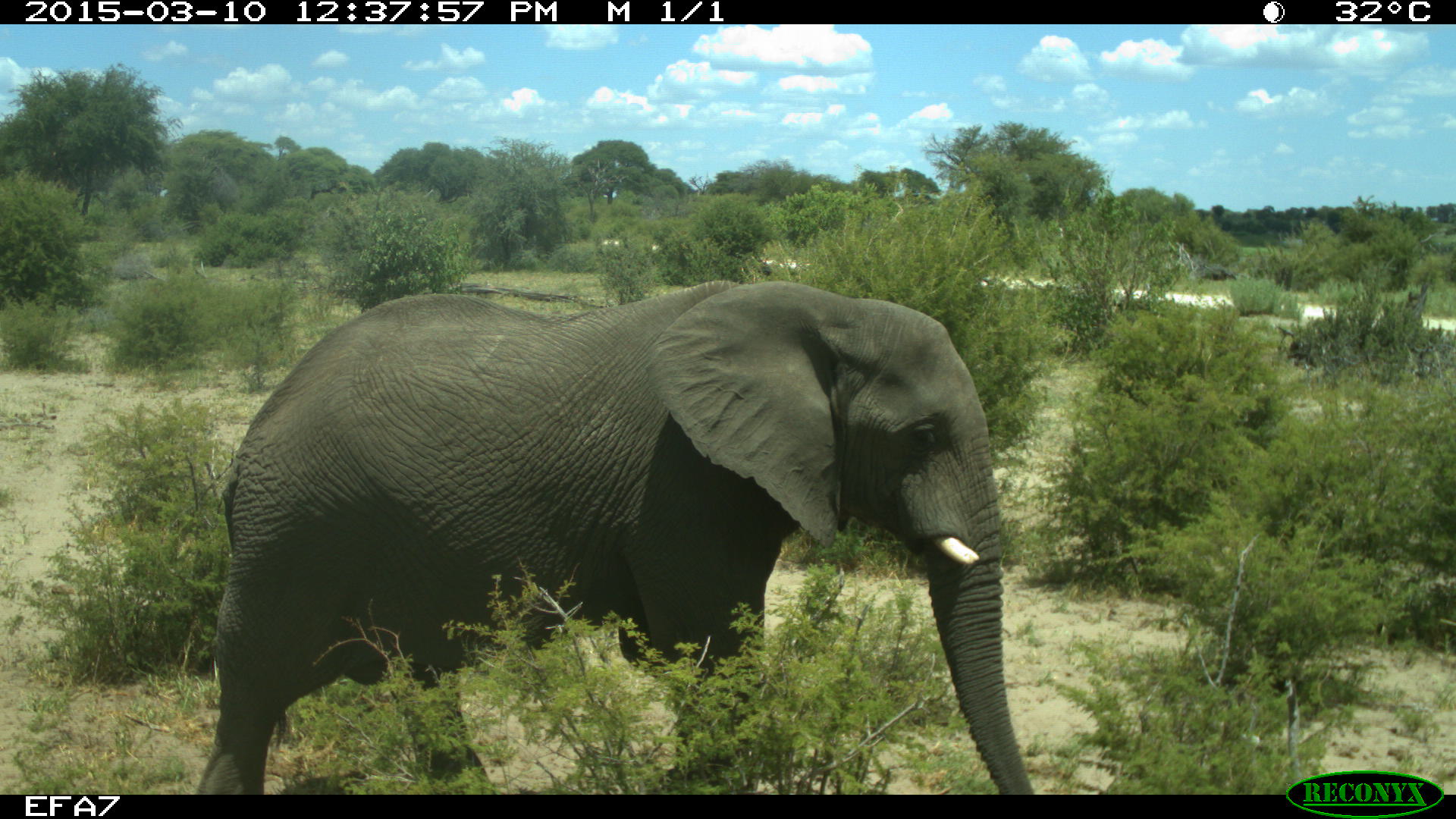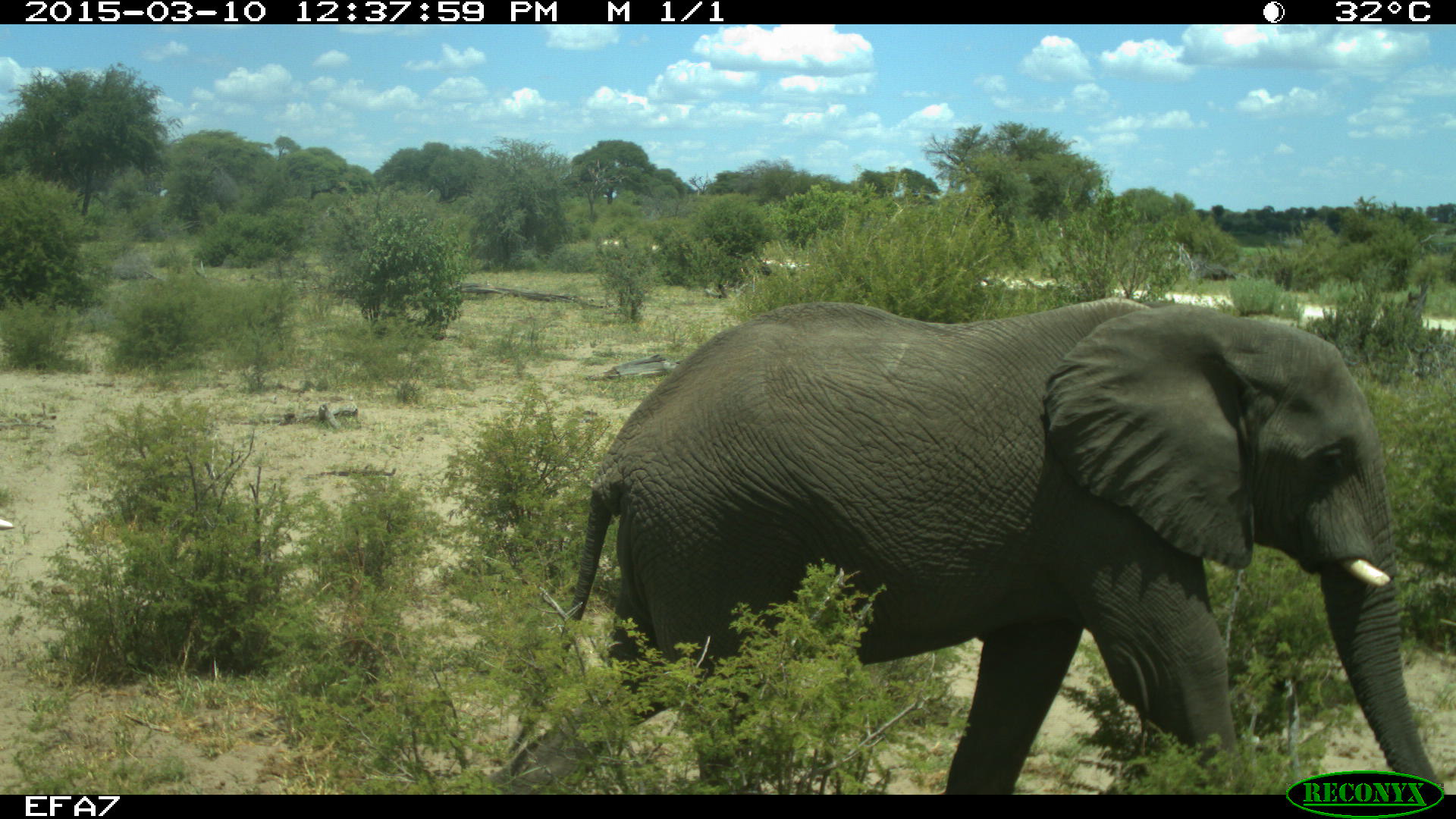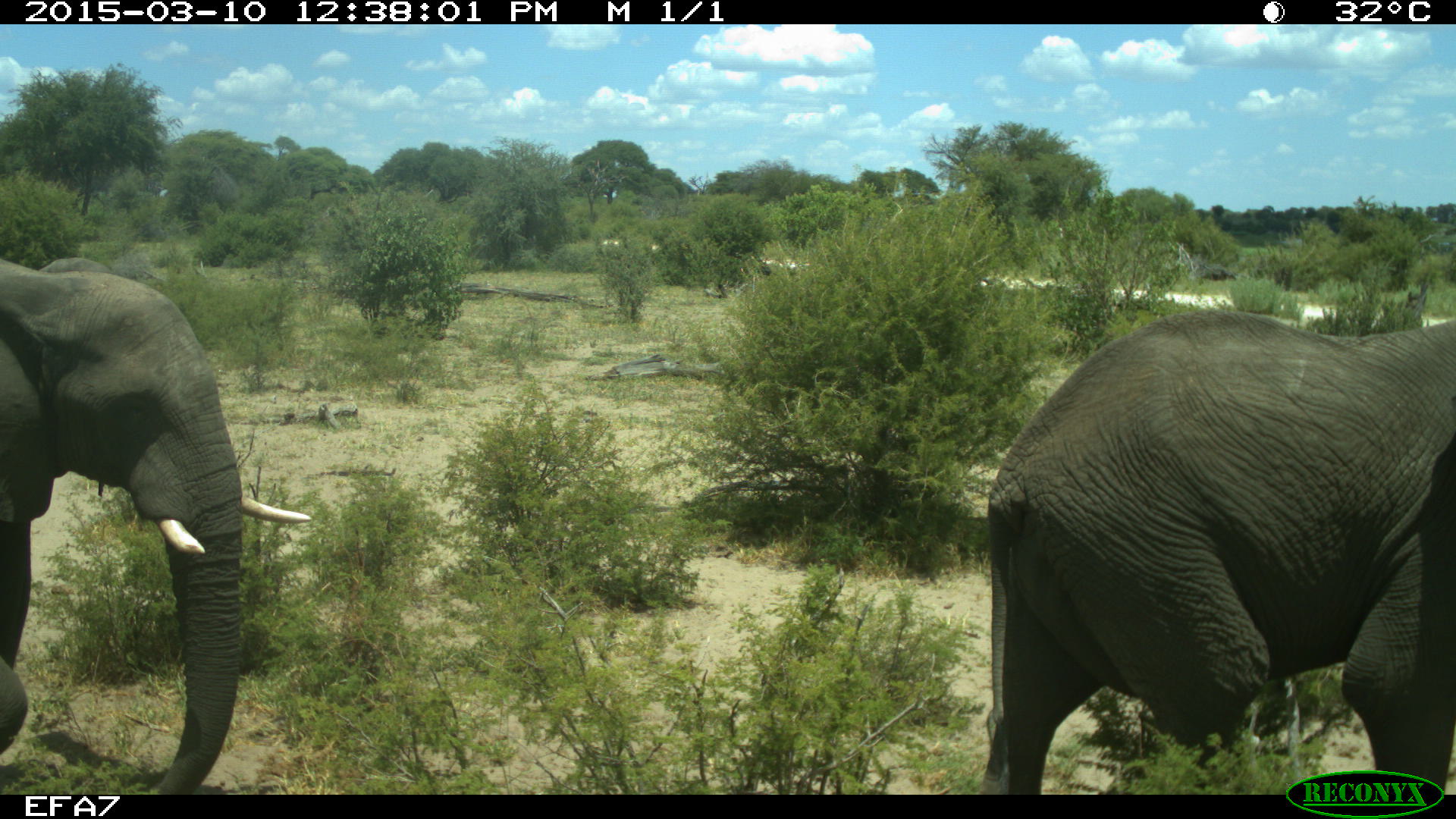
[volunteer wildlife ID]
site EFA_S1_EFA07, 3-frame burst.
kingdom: Animalia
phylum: Chordata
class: Mammalia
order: Proboscidea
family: Elephantidae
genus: Loxodonta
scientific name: Loxodonta africana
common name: african bush elephant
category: elephant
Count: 2.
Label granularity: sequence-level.